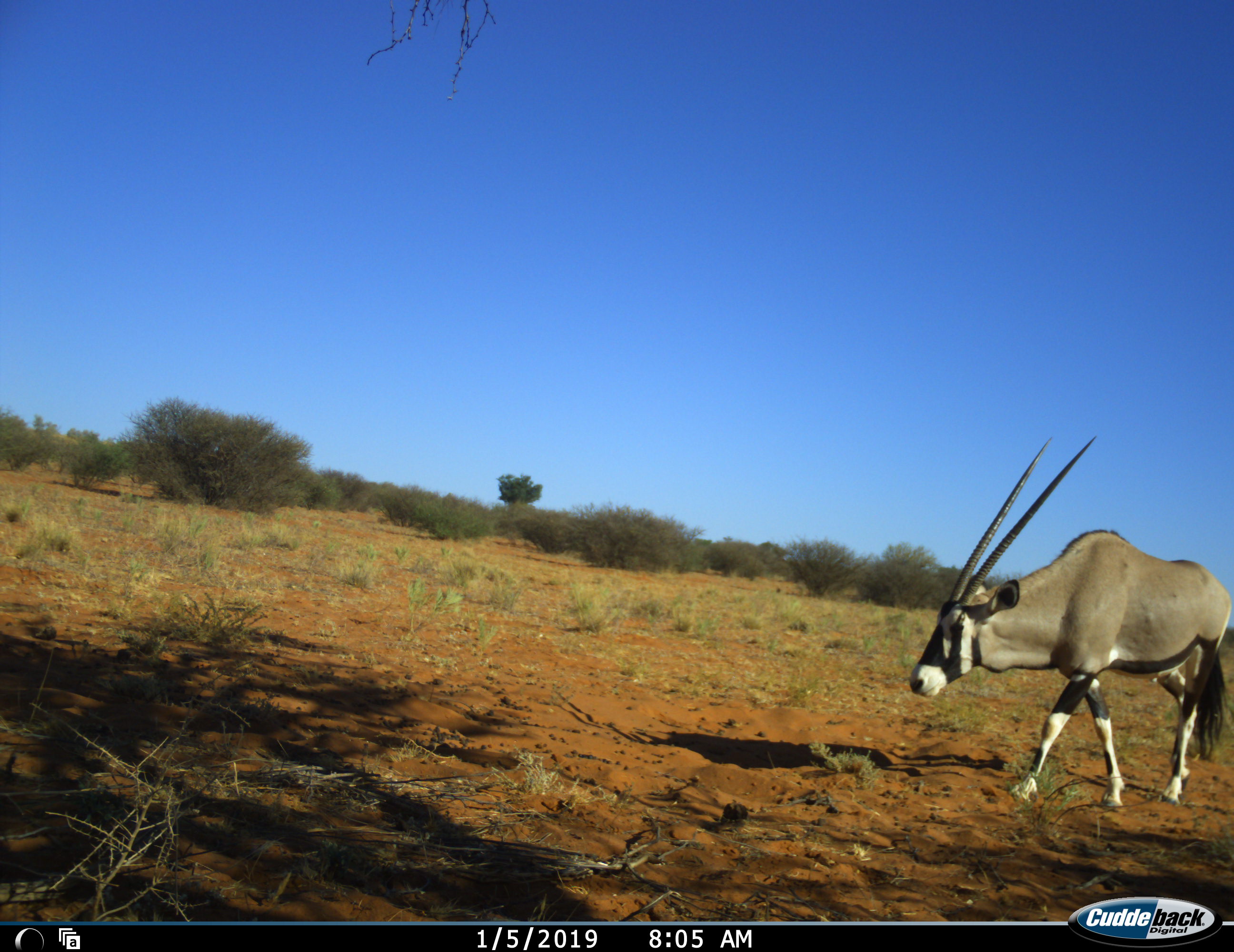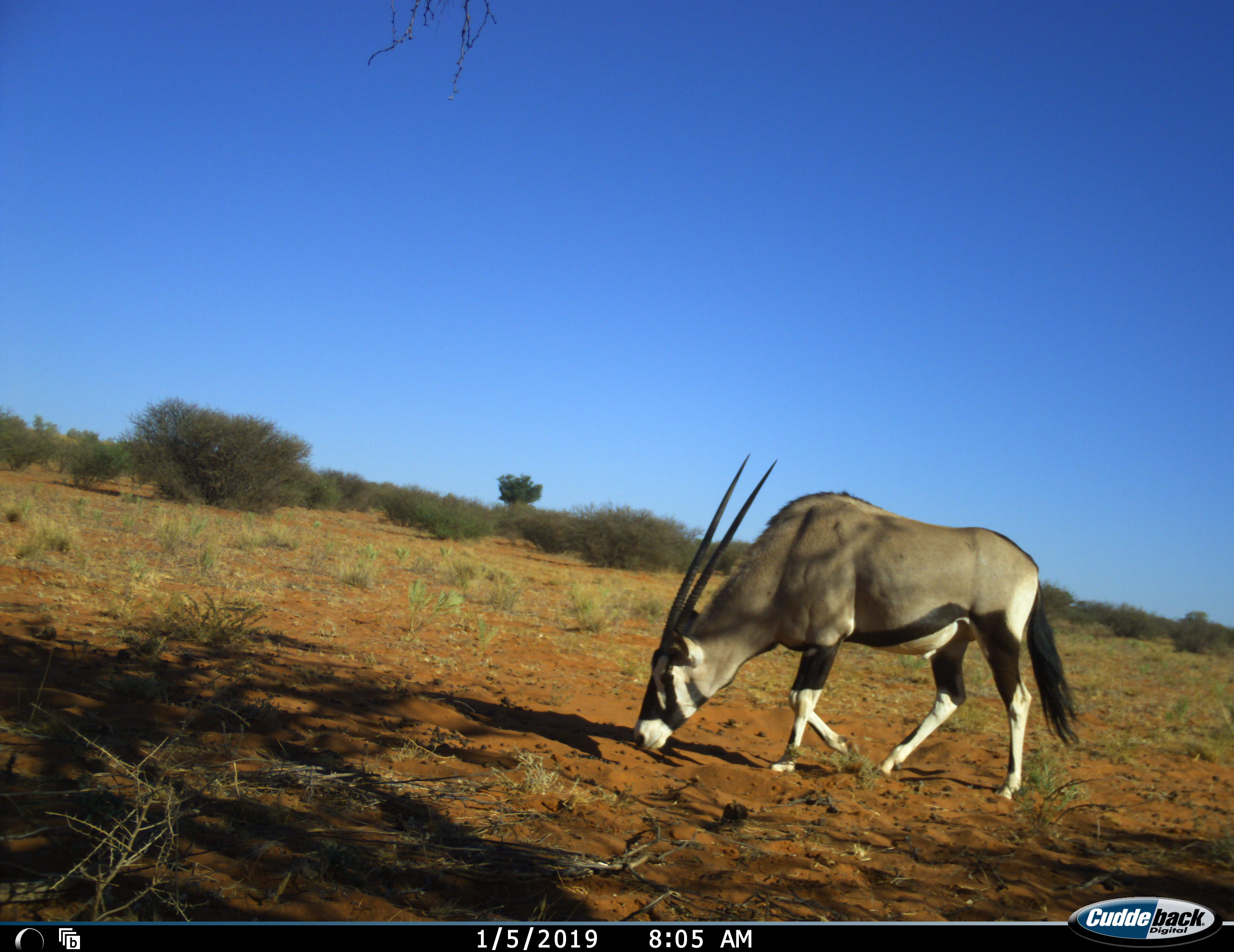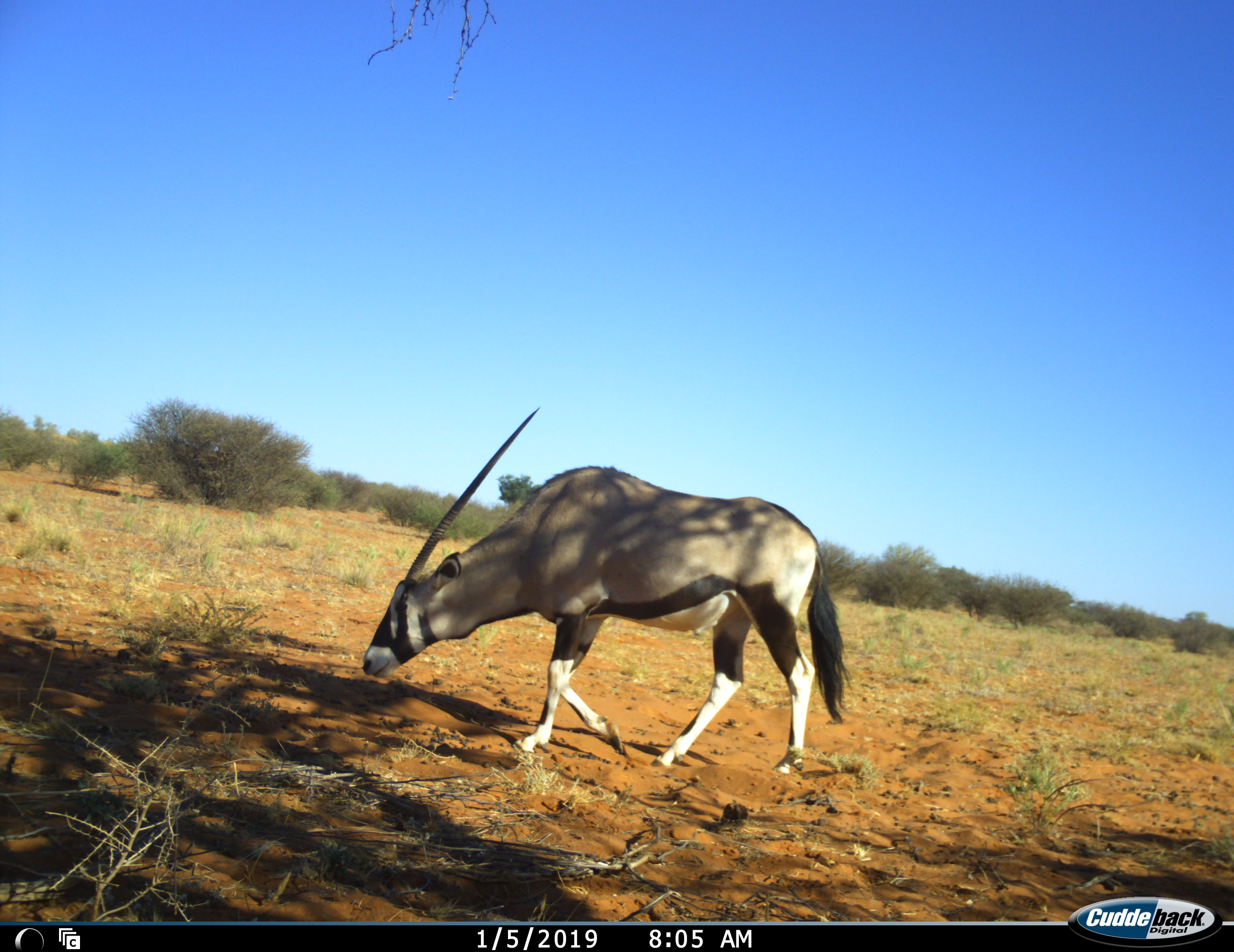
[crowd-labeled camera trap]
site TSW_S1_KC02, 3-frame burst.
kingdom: Animalia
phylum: Chordata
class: Mammalia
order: Artiodactyla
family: Bovidae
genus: Oryx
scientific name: Oryx gazella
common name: gemsbok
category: oryx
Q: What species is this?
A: Oryx (gemsbok) (Oryx gazella).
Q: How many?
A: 1.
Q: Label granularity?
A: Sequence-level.